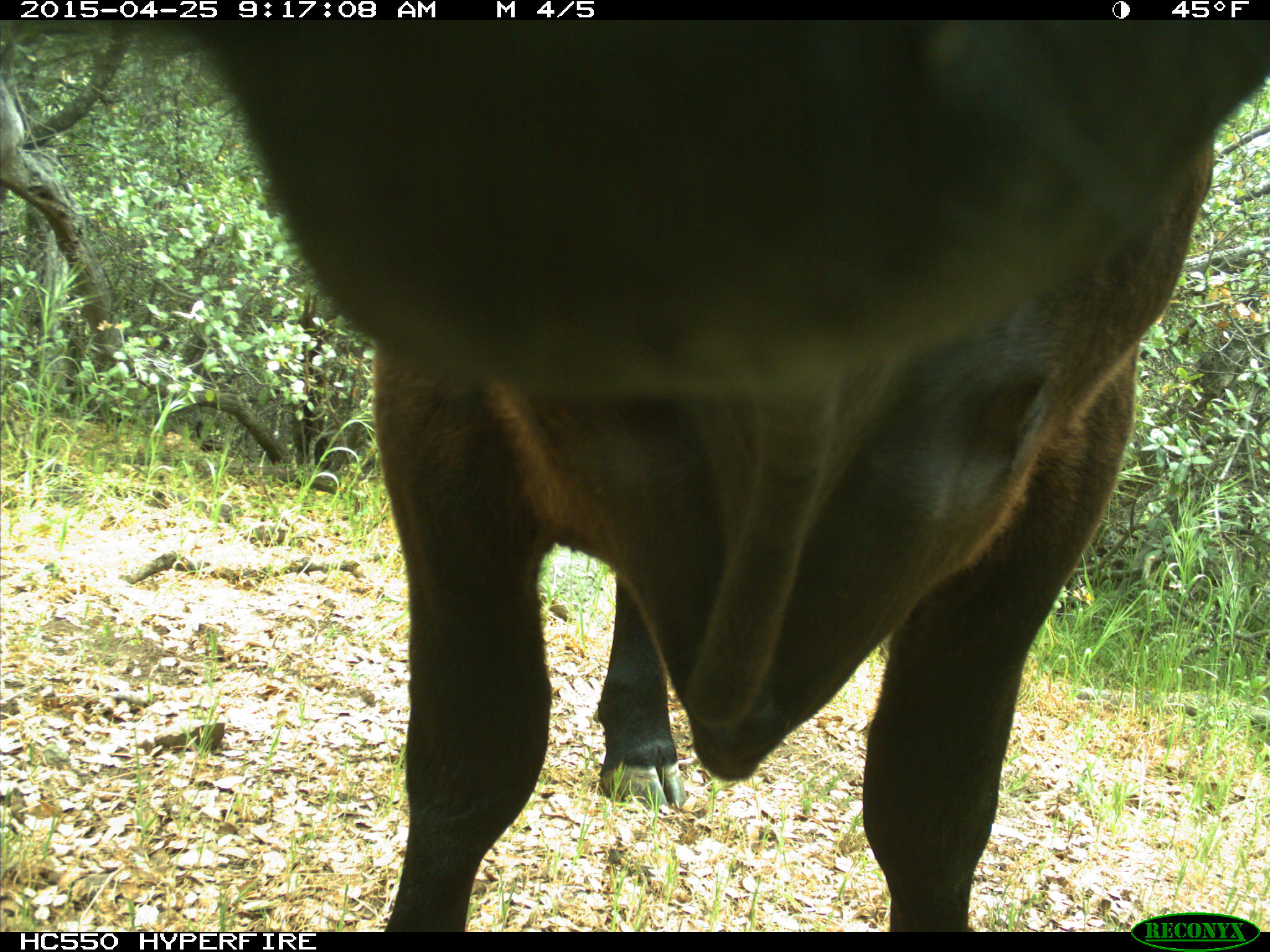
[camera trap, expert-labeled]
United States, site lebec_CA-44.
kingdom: Animalia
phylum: Chordata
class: Mammalia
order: Artiodactyla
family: Suidae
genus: Sus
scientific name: Sus scrofa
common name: wild boar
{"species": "Sus scrofa (wild boar)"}